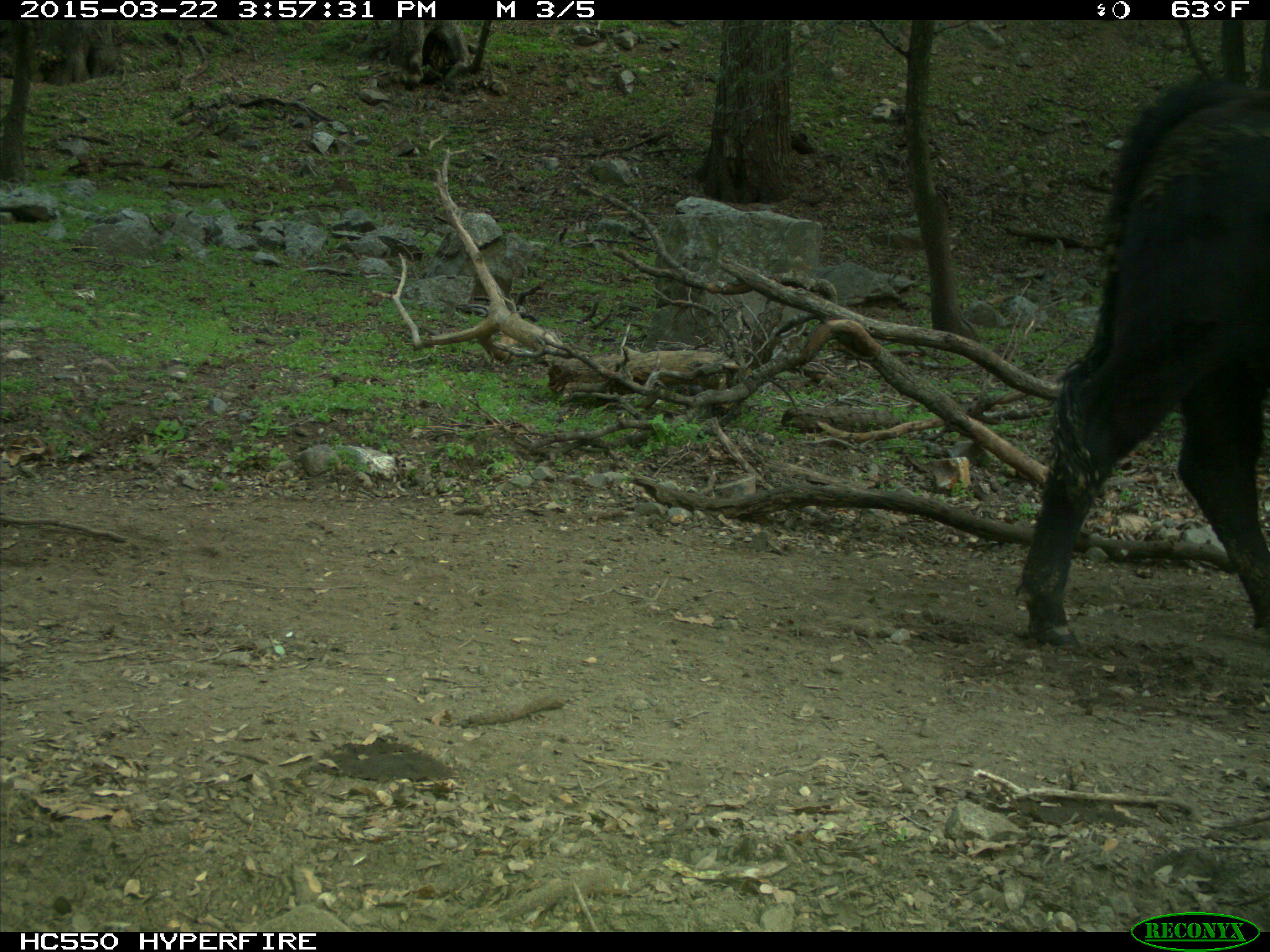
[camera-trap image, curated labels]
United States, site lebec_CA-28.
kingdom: Animalia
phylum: Chordata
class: Mammalia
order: Artiodactyla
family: Bovidae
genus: Bos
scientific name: Bos taurus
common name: domestic cow